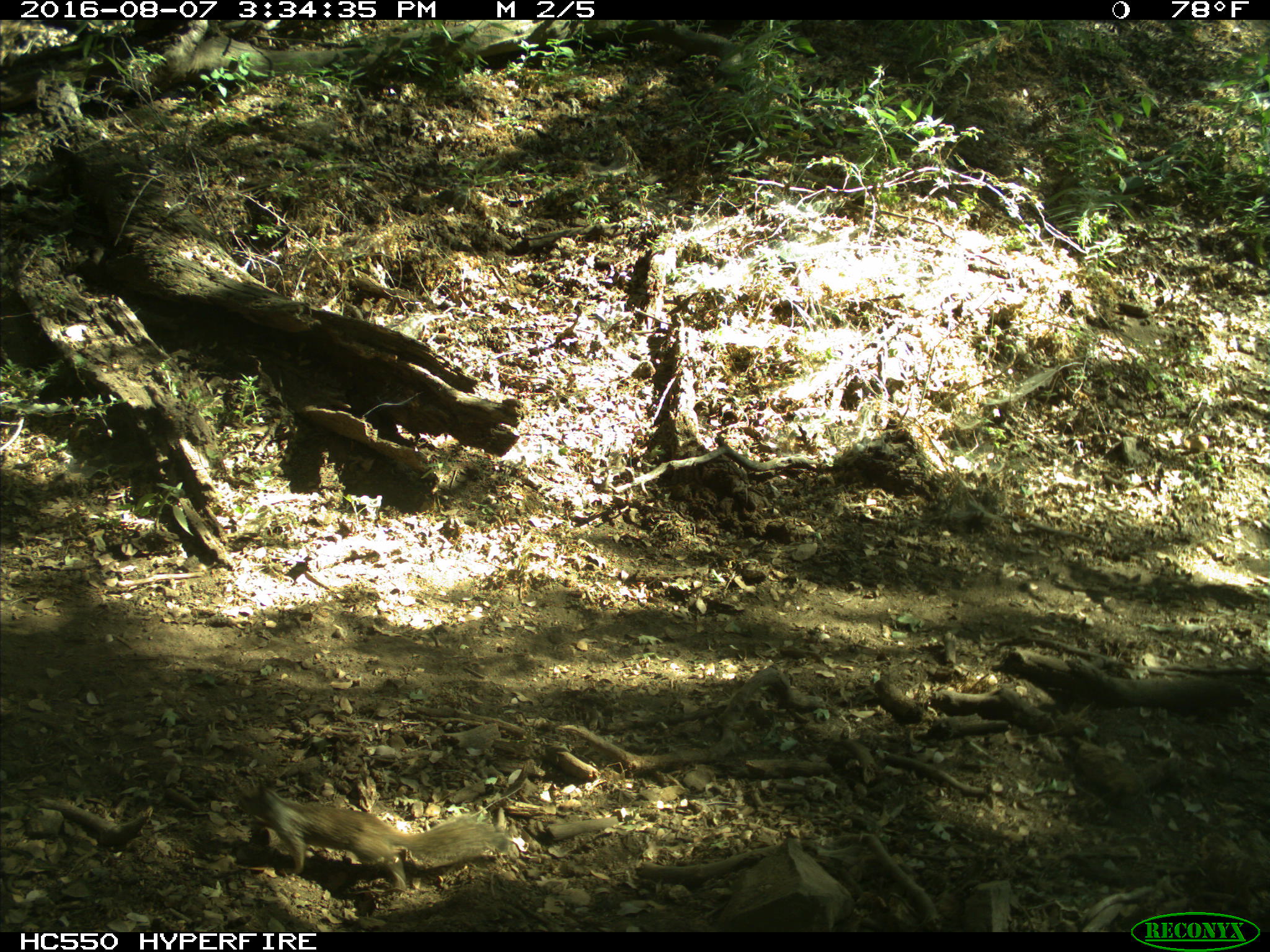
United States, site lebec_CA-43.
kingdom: Animalia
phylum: Chordata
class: Mammalia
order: Rodentia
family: Sciuridae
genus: Otospermophilus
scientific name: Otospermophilus beecheyi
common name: california ground squirrel